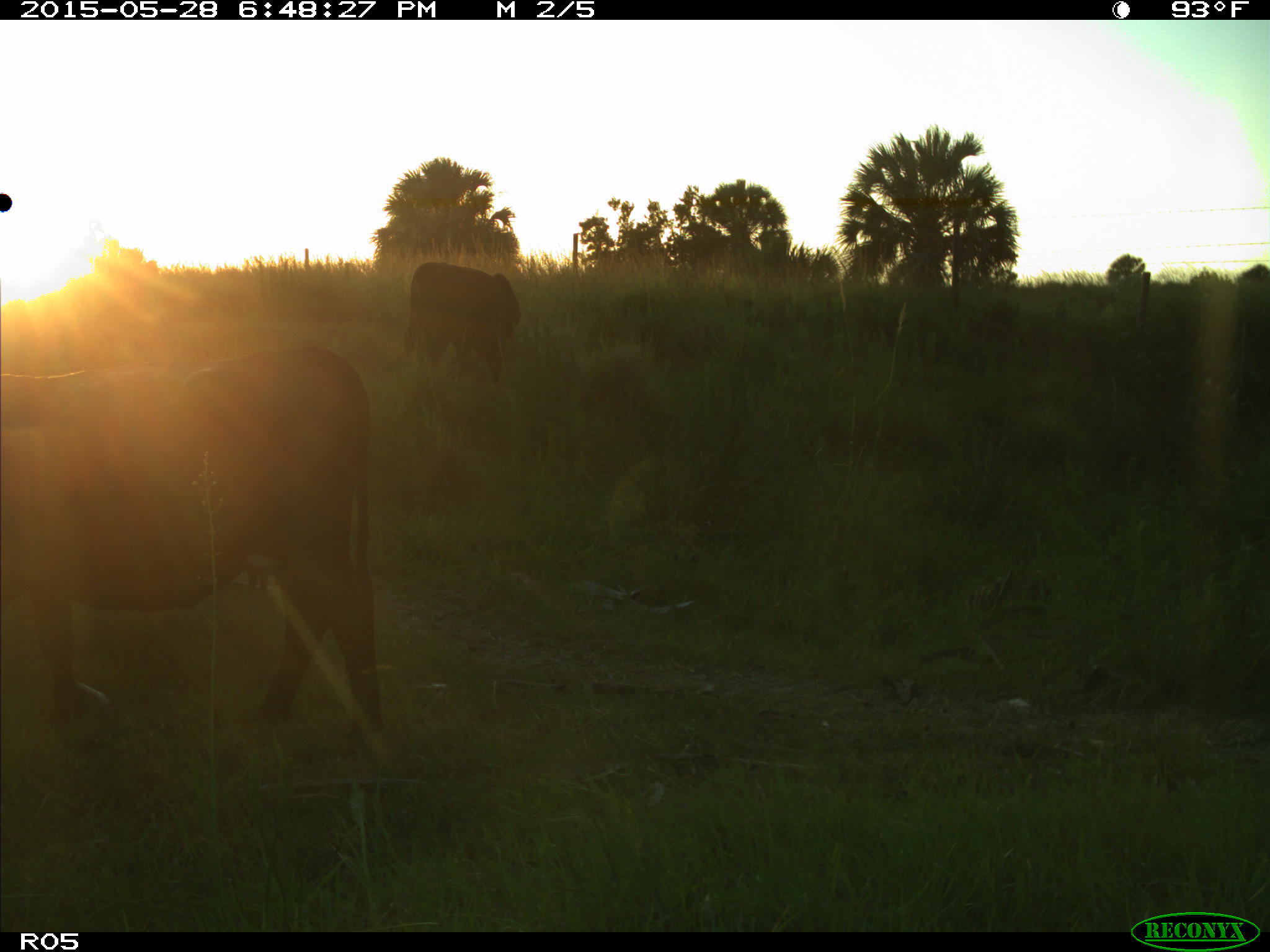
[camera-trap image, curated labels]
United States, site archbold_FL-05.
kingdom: Animalia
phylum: Chordata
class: Mammalia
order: Artiodactyla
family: Bovidae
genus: Bos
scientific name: Bos taurus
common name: domestic cow